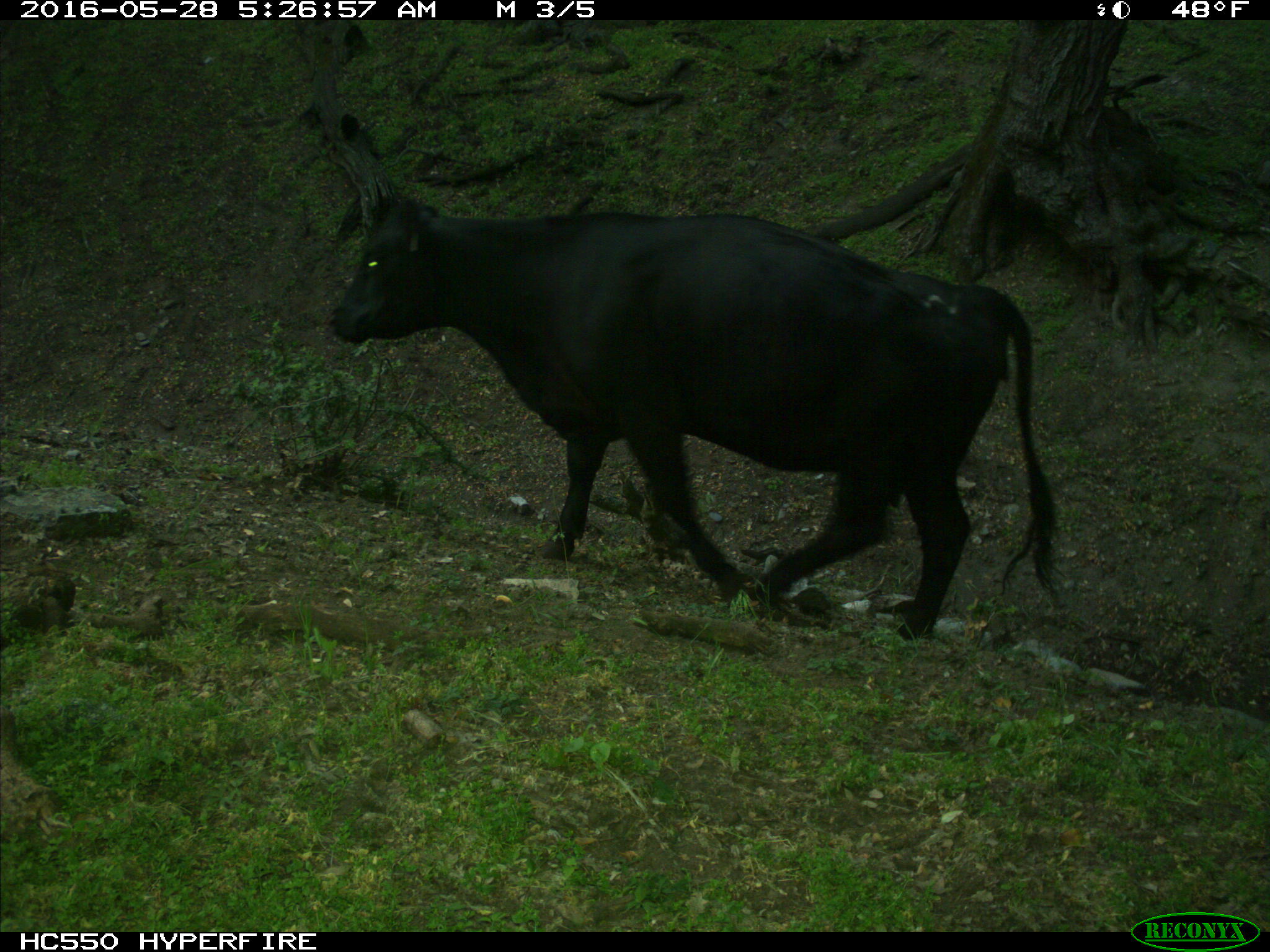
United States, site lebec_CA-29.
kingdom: Animalia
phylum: Chordata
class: Mammalia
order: Artiodactyla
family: Bovidae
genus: Bos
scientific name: Bos taurus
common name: domestic cow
Bos taurus (domestic cow).